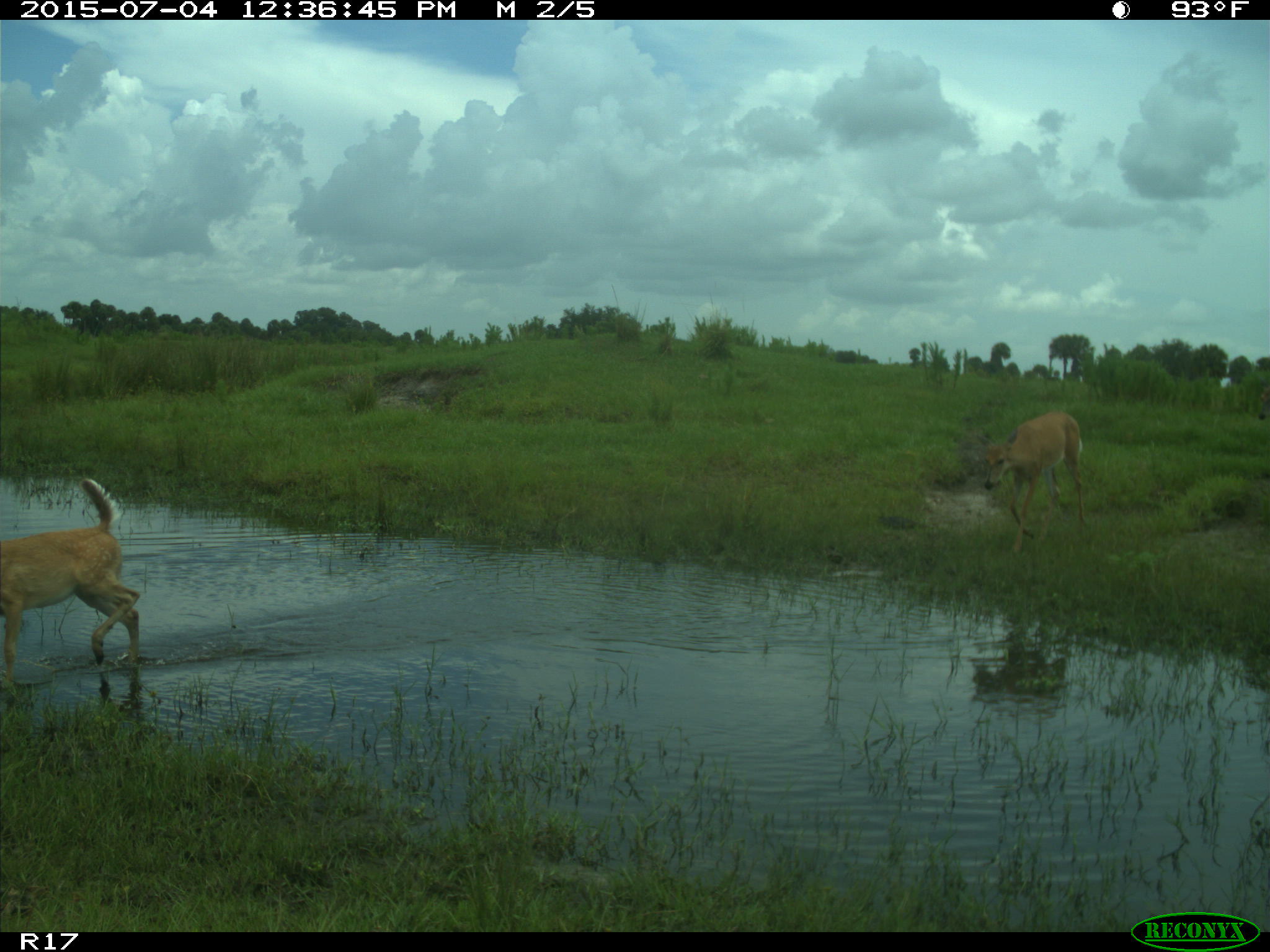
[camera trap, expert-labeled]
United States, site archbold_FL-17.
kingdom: Animalia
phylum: Chordata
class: Mammalia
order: Artiodactyla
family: Cervidae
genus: Odocoileus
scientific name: Odocoileus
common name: deer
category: unidentified deer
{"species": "unidentified deer (deer) (Odocoileus)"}